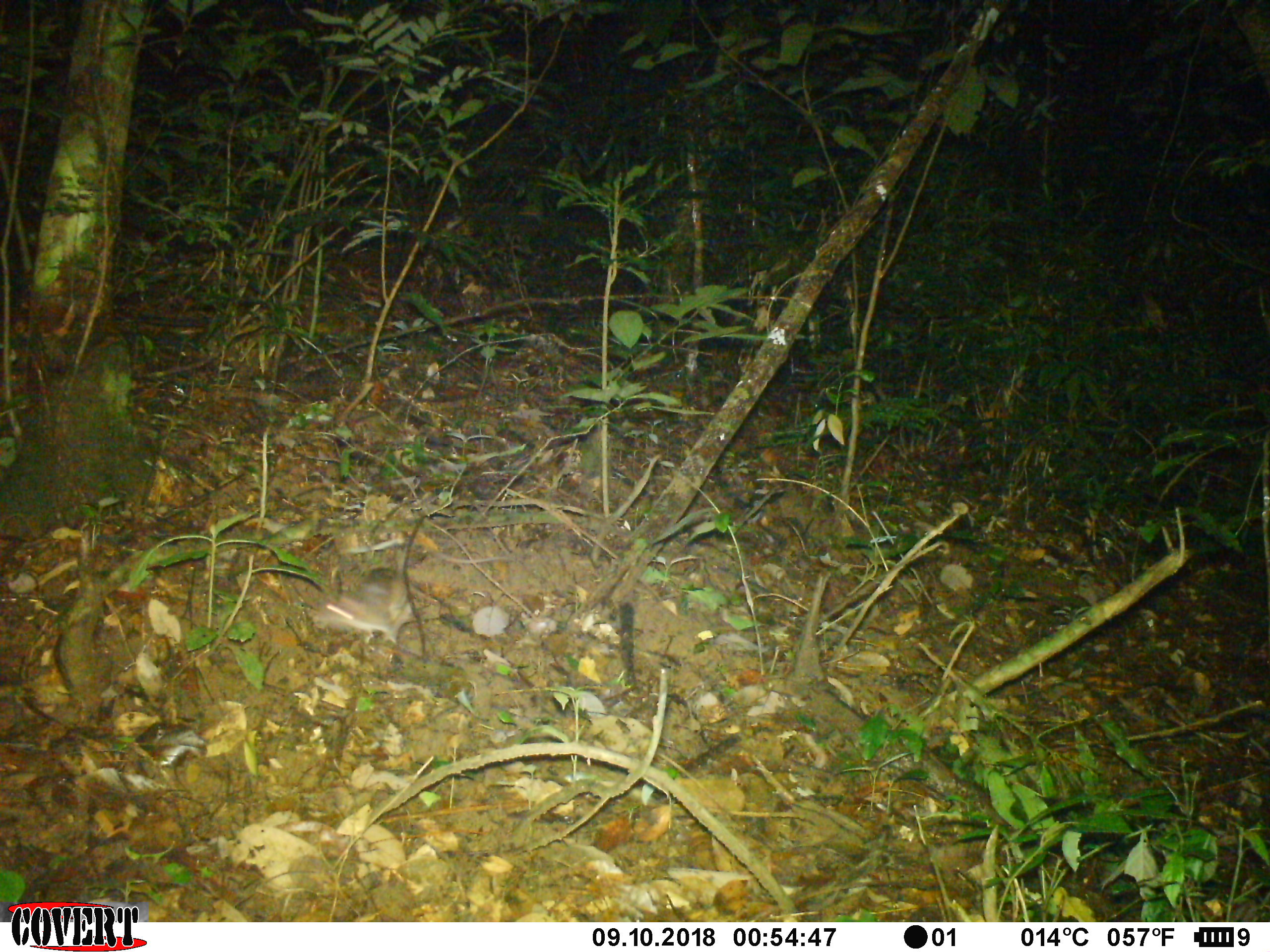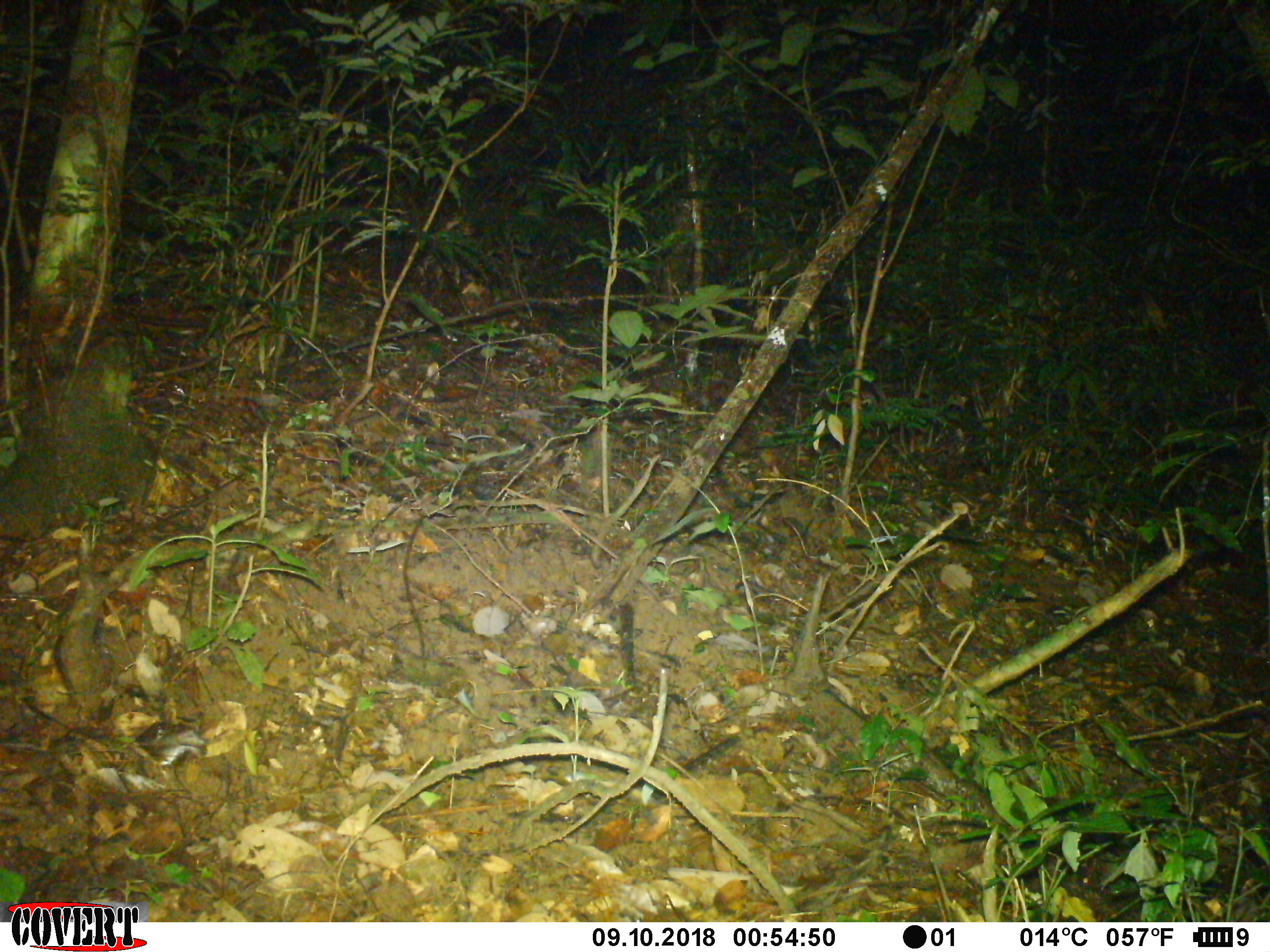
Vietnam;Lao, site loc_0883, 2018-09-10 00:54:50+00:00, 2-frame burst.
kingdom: Animalia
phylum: Chordata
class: Mammalia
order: Rodentia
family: Muridae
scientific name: Muridae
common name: old-world mice and rats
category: unidentified murid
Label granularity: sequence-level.